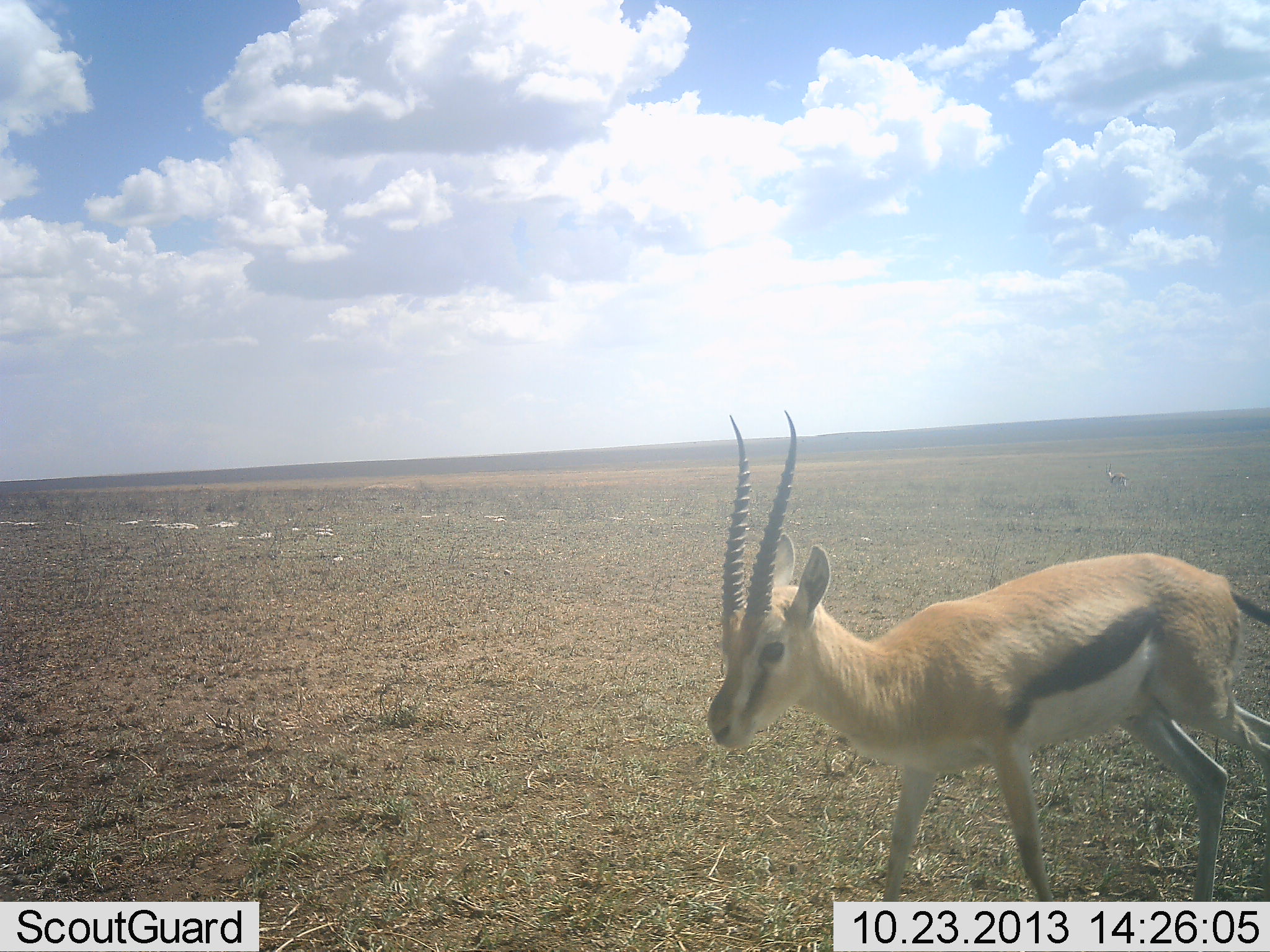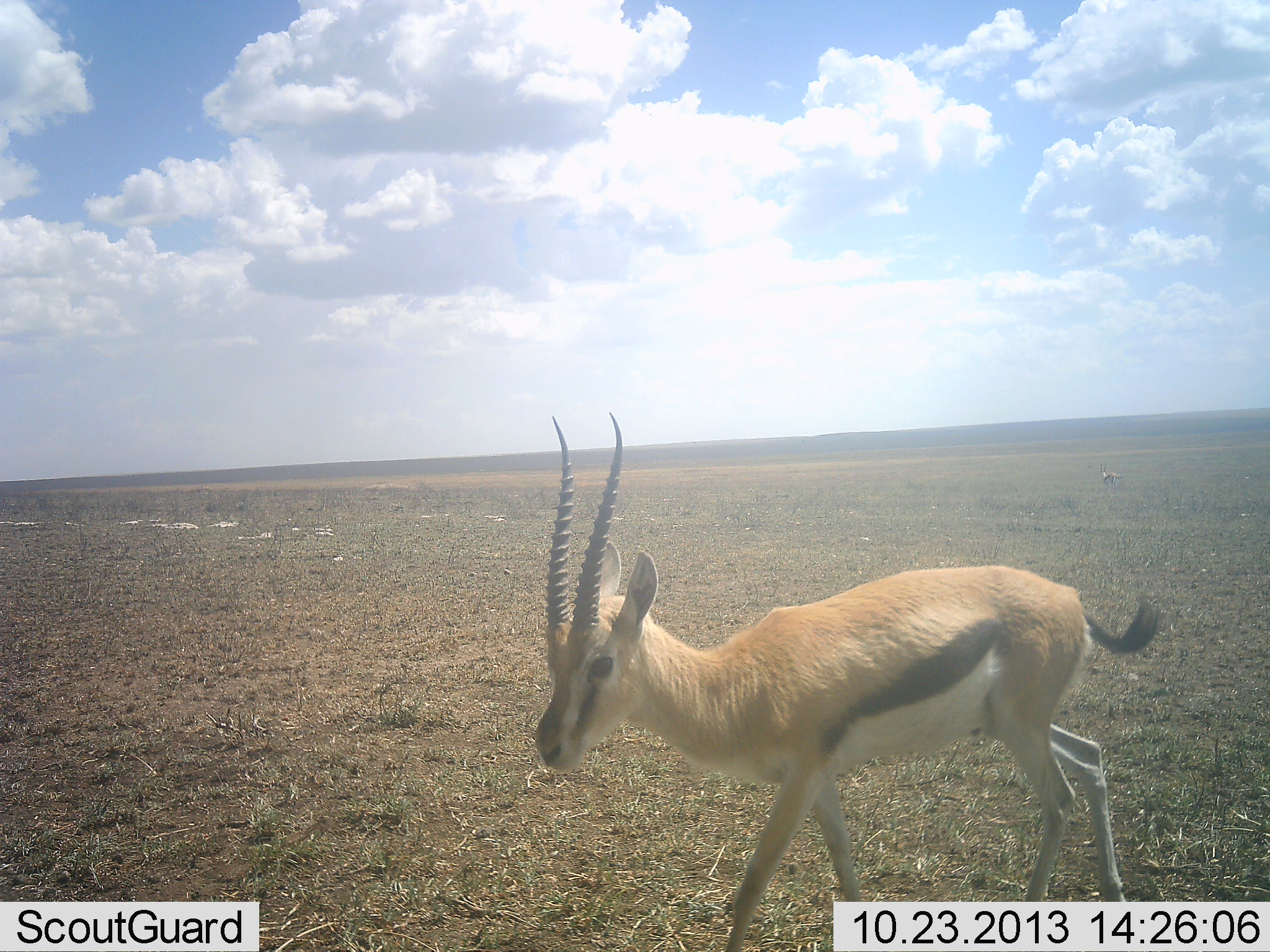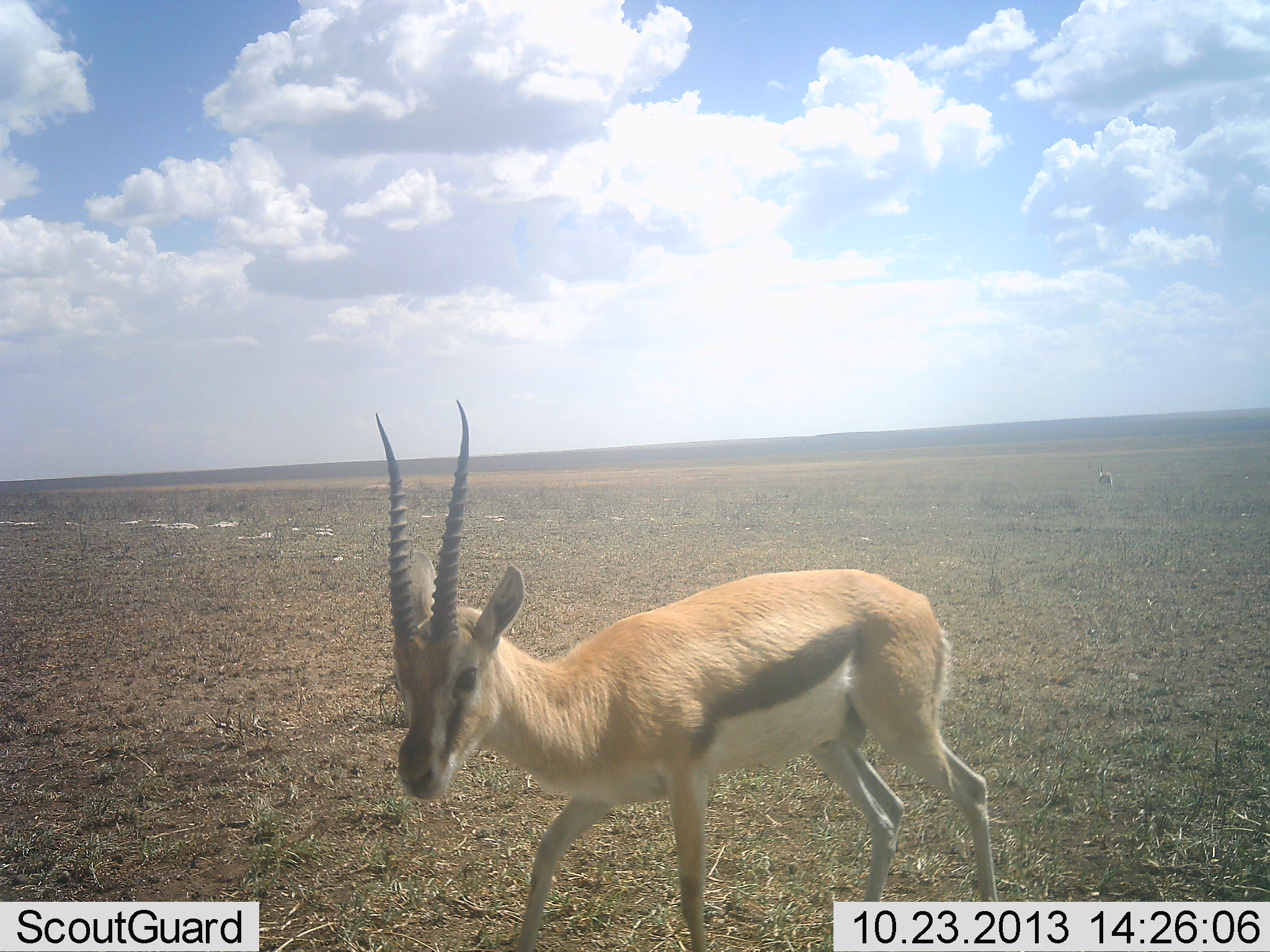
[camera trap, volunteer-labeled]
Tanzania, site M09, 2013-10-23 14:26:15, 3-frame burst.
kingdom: Animalia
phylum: Chordata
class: Mammalia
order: Artiodactyla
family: Bovidae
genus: Eudorcas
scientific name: Eudorcas thomsonii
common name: thomson's gazelle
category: gazellethomsons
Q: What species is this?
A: Gazellethomsons (thomson's gazelle) (Eudorcas thomsonii).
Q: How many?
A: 1.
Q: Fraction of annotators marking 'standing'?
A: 10%.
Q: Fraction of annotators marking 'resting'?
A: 0%.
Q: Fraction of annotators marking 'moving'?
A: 90%.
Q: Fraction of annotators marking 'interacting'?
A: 0%.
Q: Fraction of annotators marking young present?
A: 0%.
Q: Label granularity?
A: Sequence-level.